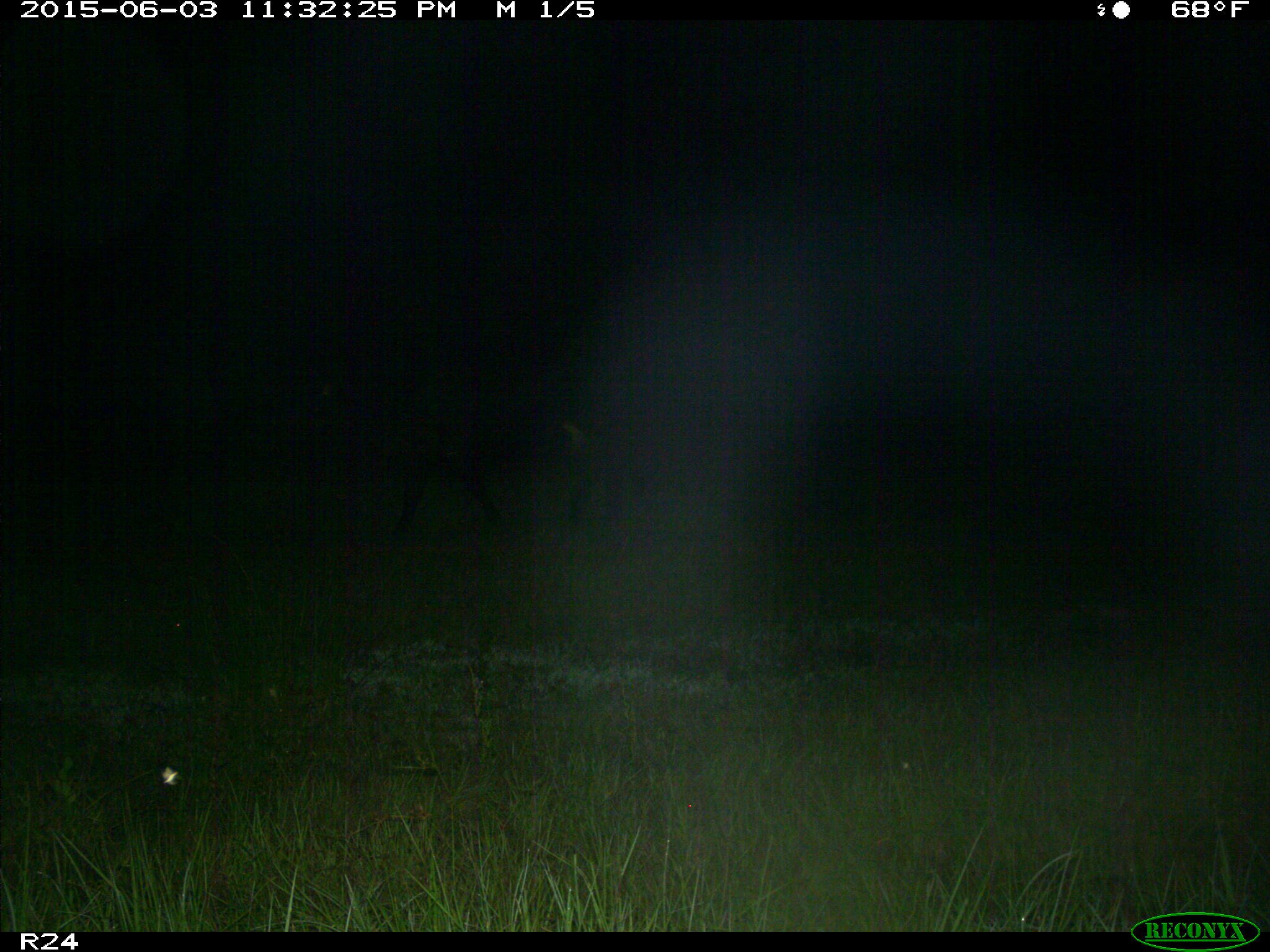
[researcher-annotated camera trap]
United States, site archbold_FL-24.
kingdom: Animalia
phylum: Chordata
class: Mammalia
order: Artiodactyla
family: Bovidae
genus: Bos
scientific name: Bos taurus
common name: domestic cow